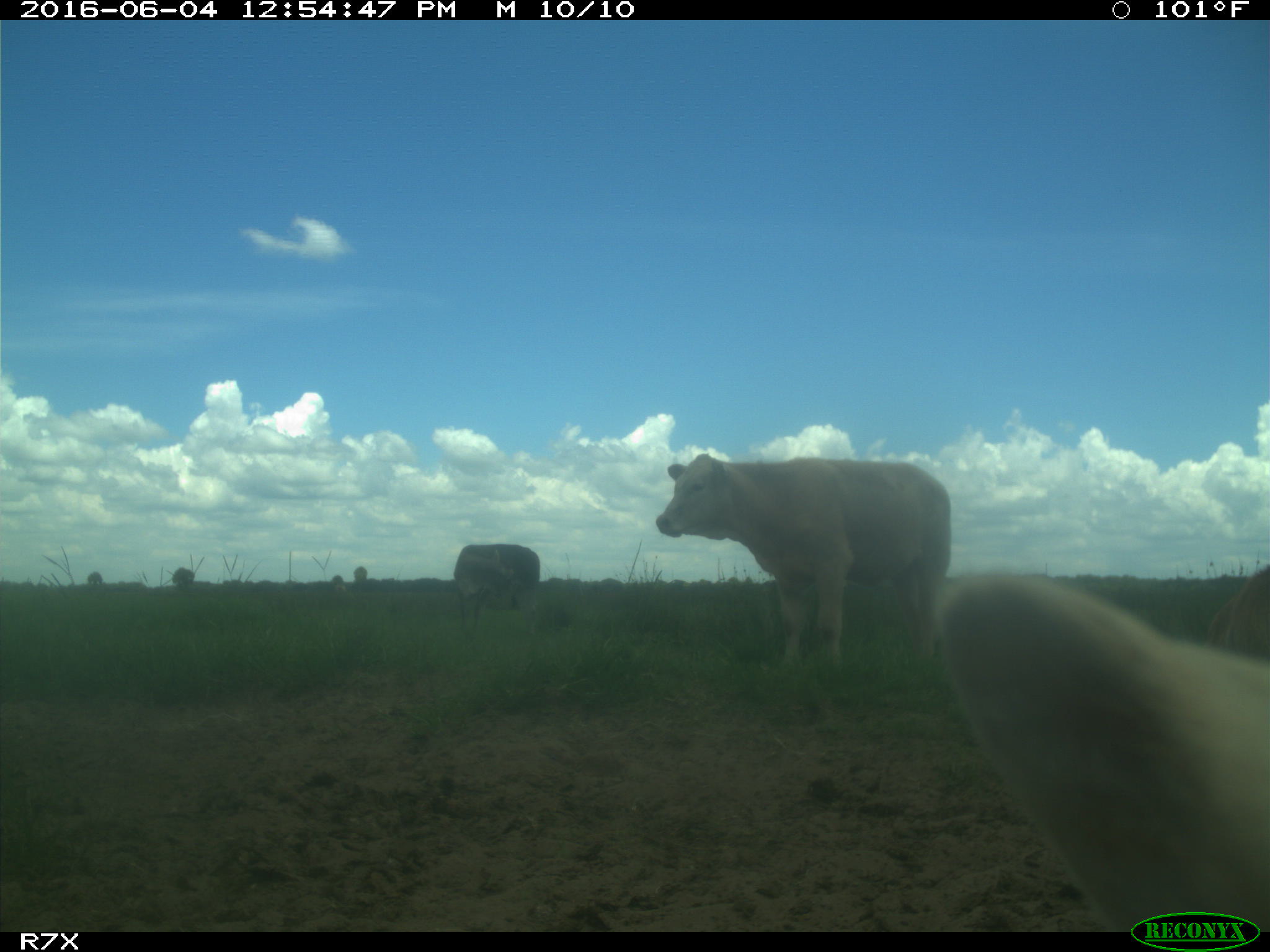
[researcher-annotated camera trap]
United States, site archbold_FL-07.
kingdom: Animalia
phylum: Chordata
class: Mammalia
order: Artiodactyla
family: Bovidae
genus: Bos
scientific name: Bos taurus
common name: domestic cow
Bos taurus (domestic cow).